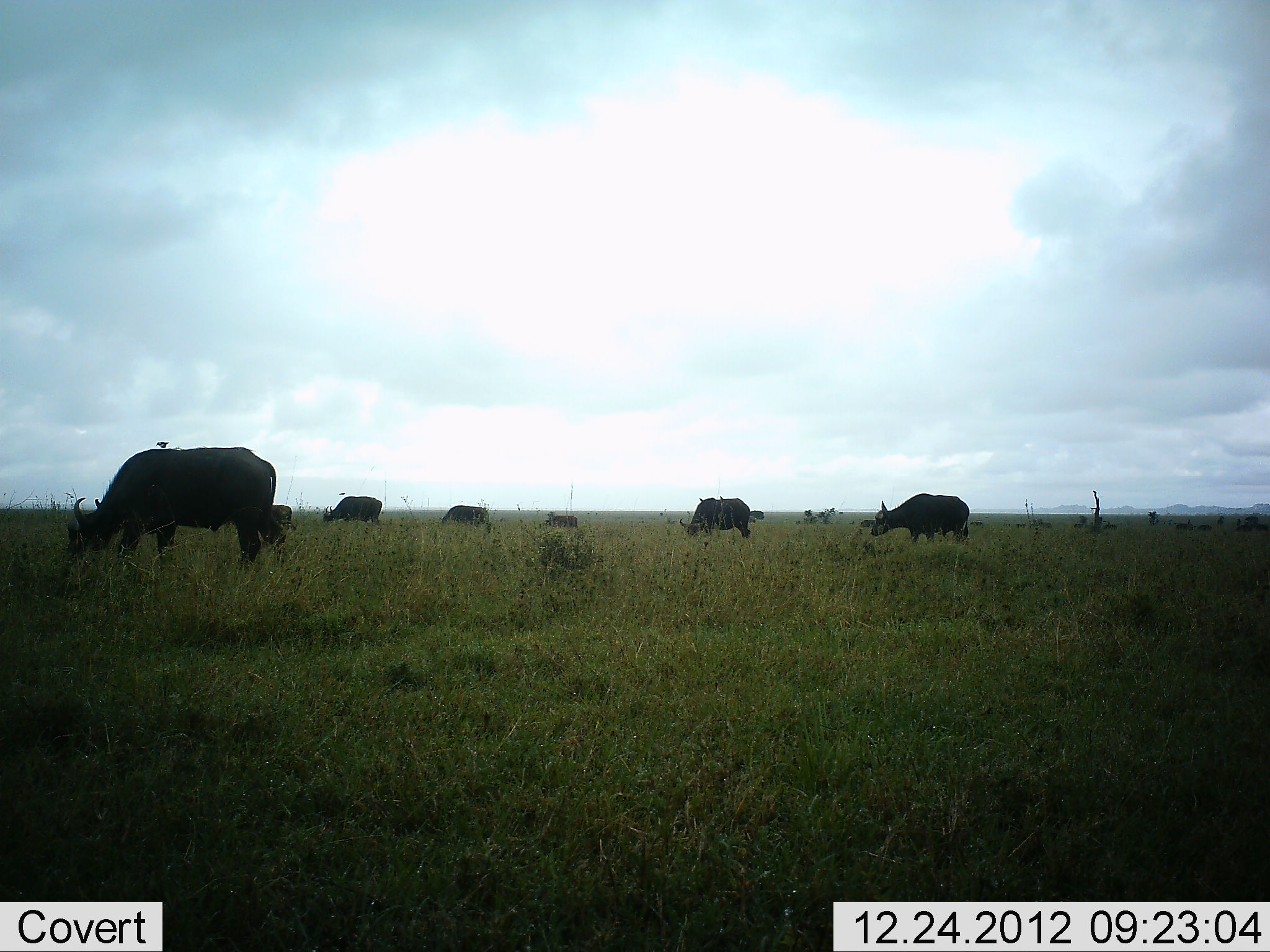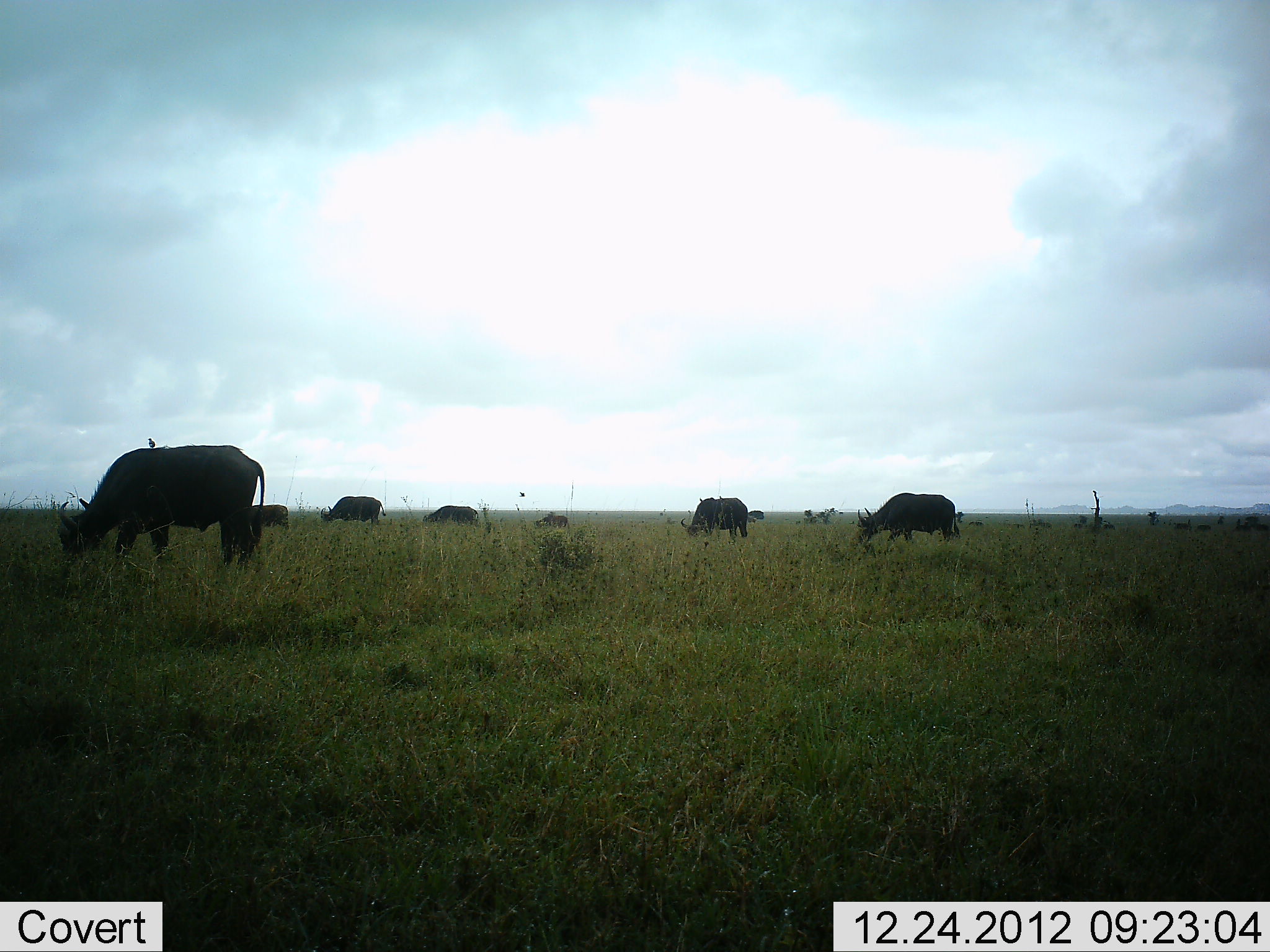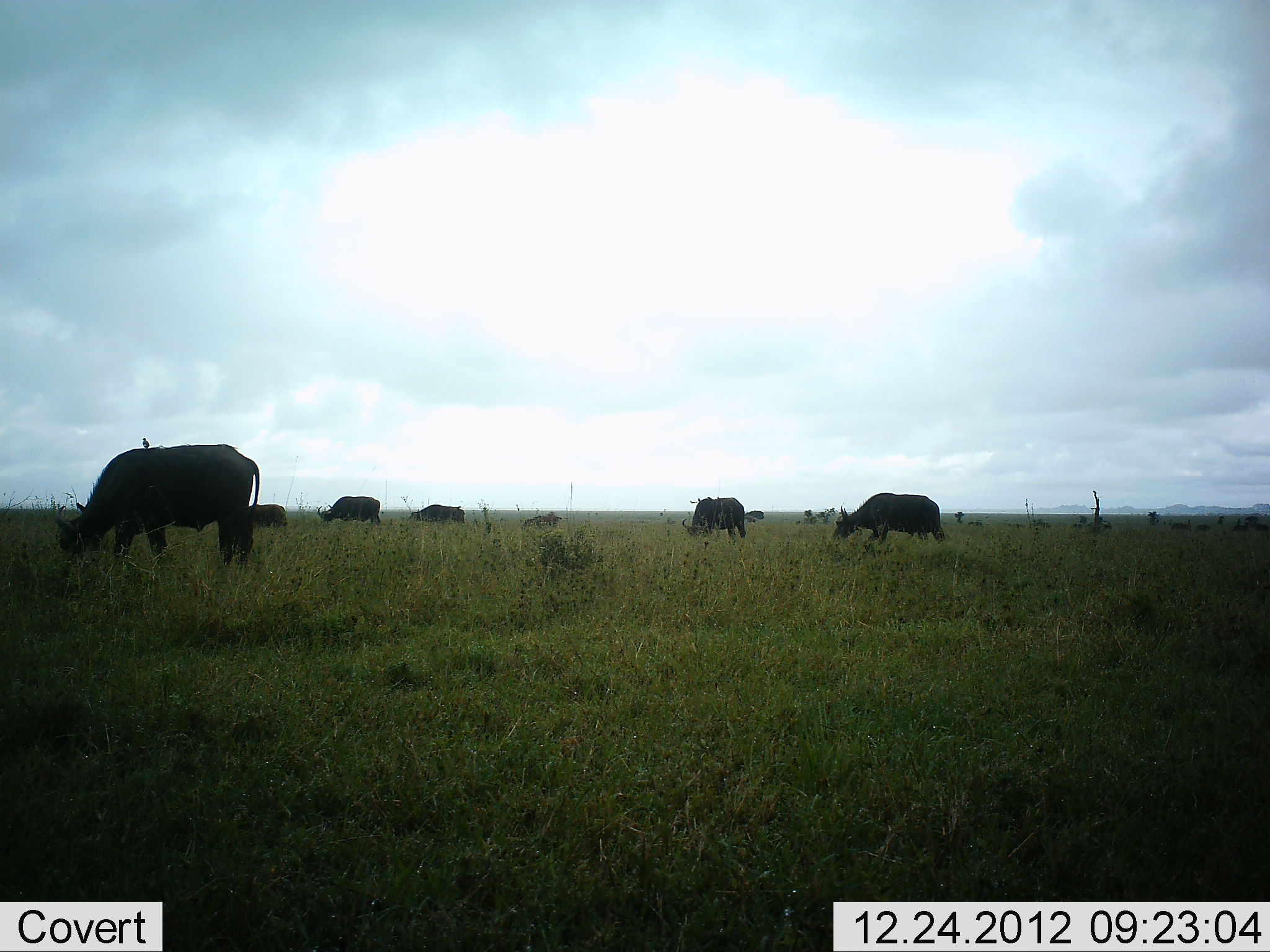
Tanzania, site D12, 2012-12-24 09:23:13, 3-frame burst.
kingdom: Animalia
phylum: Chordata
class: Mammalia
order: Artiodactyla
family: Bovidae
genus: Syncerus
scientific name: Syncerus caffer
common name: cape buffalo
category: buffalo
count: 8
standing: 28%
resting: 0%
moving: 28%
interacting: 0%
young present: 8%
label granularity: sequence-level